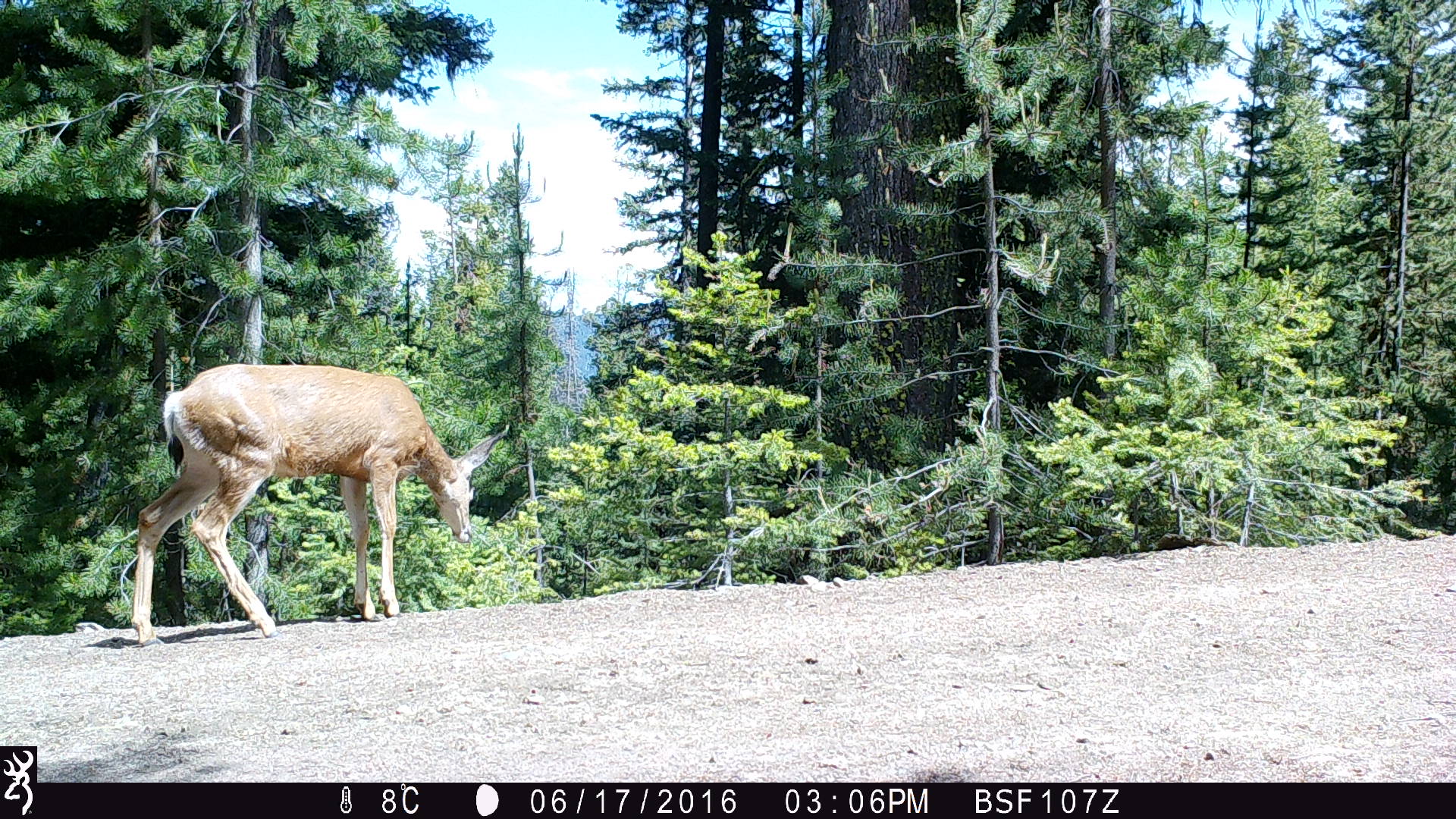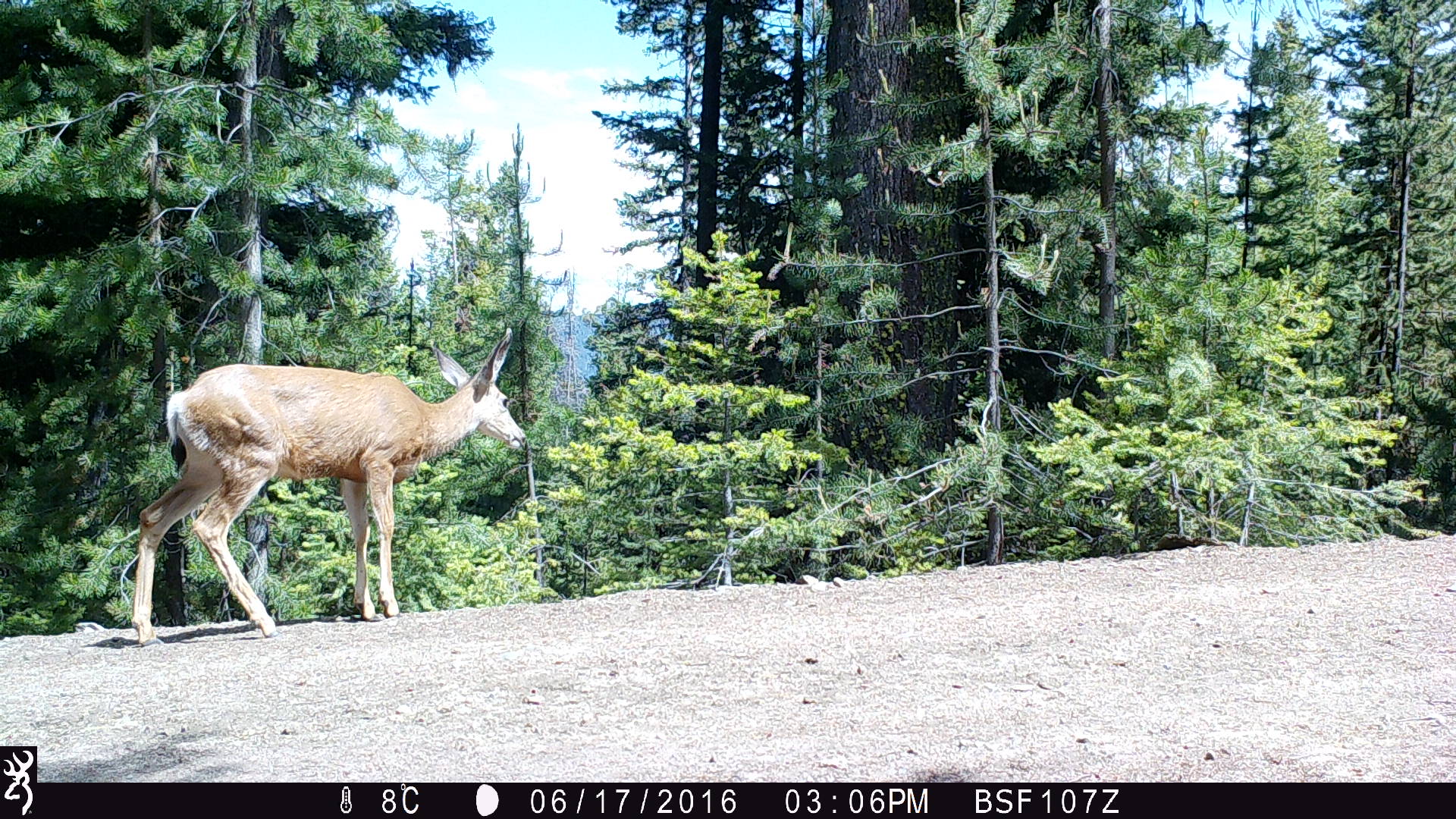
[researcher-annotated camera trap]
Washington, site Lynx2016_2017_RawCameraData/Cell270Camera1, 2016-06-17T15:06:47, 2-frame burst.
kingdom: Animalia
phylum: Chordata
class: Mammalia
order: Artiodactyla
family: Cervidae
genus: Odocoileus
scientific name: Odocoileus hemionus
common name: mule deer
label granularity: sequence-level